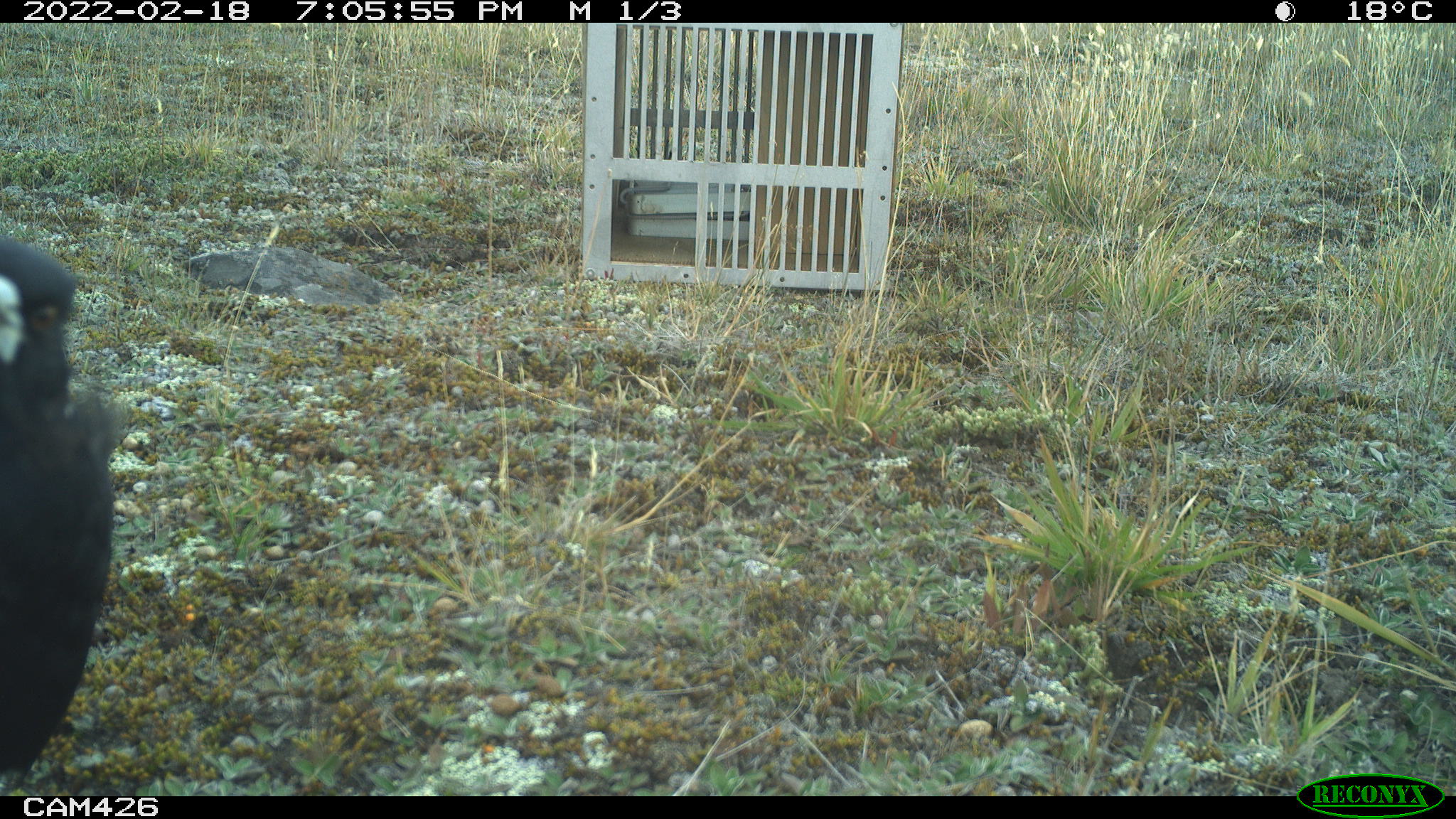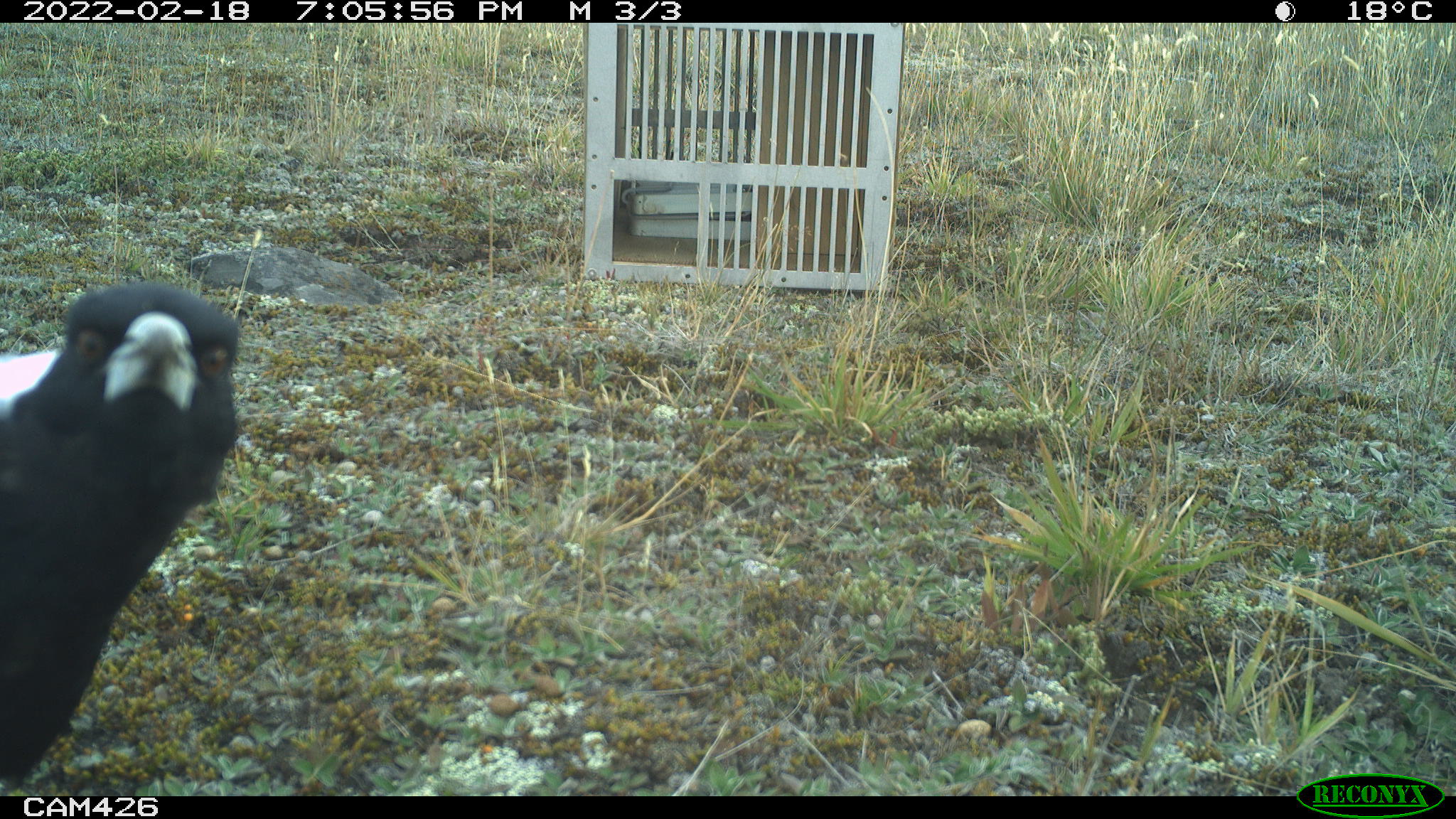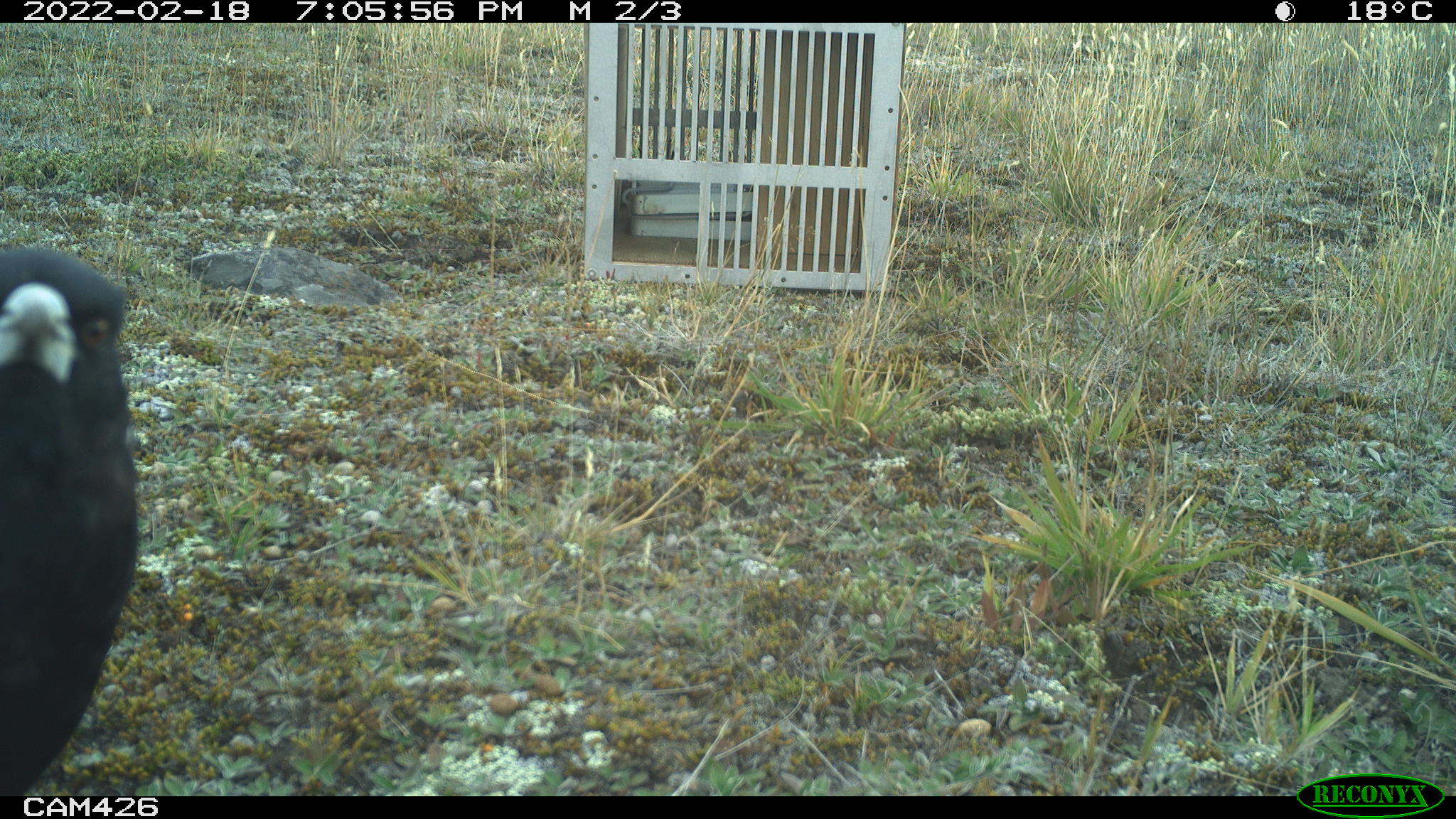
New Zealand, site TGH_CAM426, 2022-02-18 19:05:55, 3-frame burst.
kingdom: Animalia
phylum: Chordata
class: Aves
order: Passeriformes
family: Artamidae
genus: Gymnorhina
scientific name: Gymnorhina tibicen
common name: australian magpie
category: magpie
Magpie (australian magpie) (Gymnorhina tibicen).